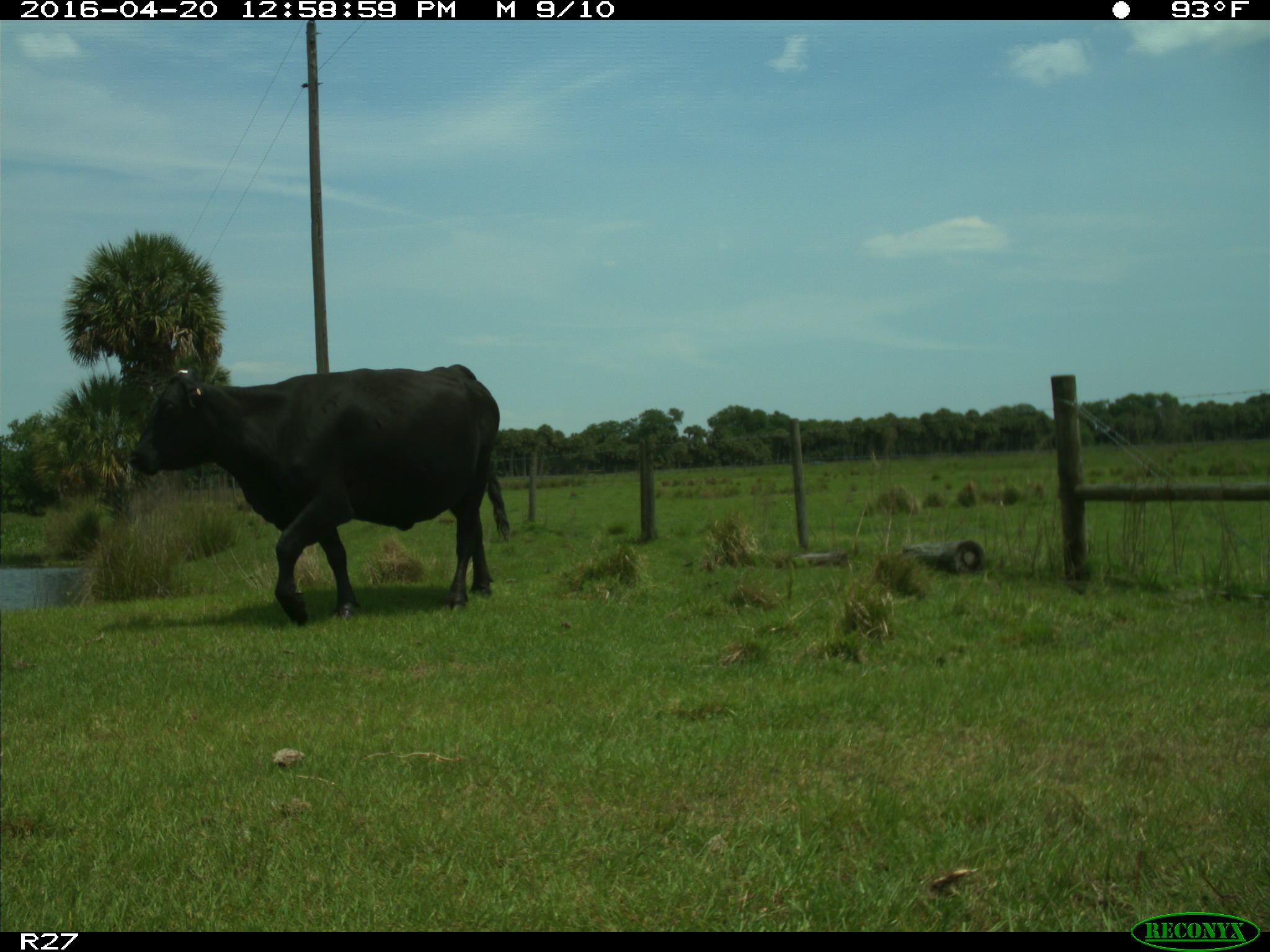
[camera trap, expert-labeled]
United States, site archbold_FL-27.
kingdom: Animalia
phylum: Chordata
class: Mammalia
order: Artiodactyla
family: Bovidae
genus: Bos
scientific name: Bos taurus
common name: domestic cow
Bos taurus (domestic cow).